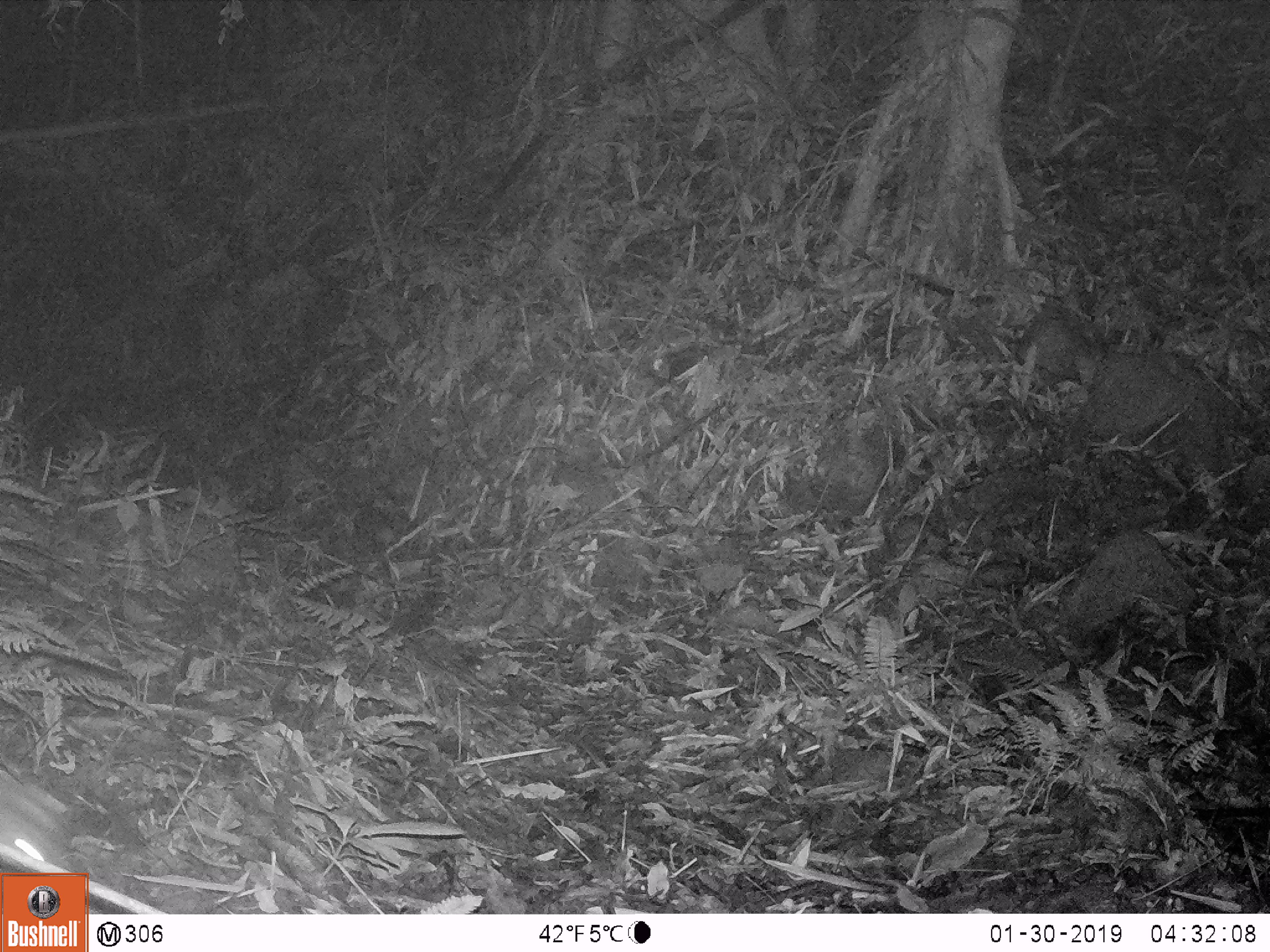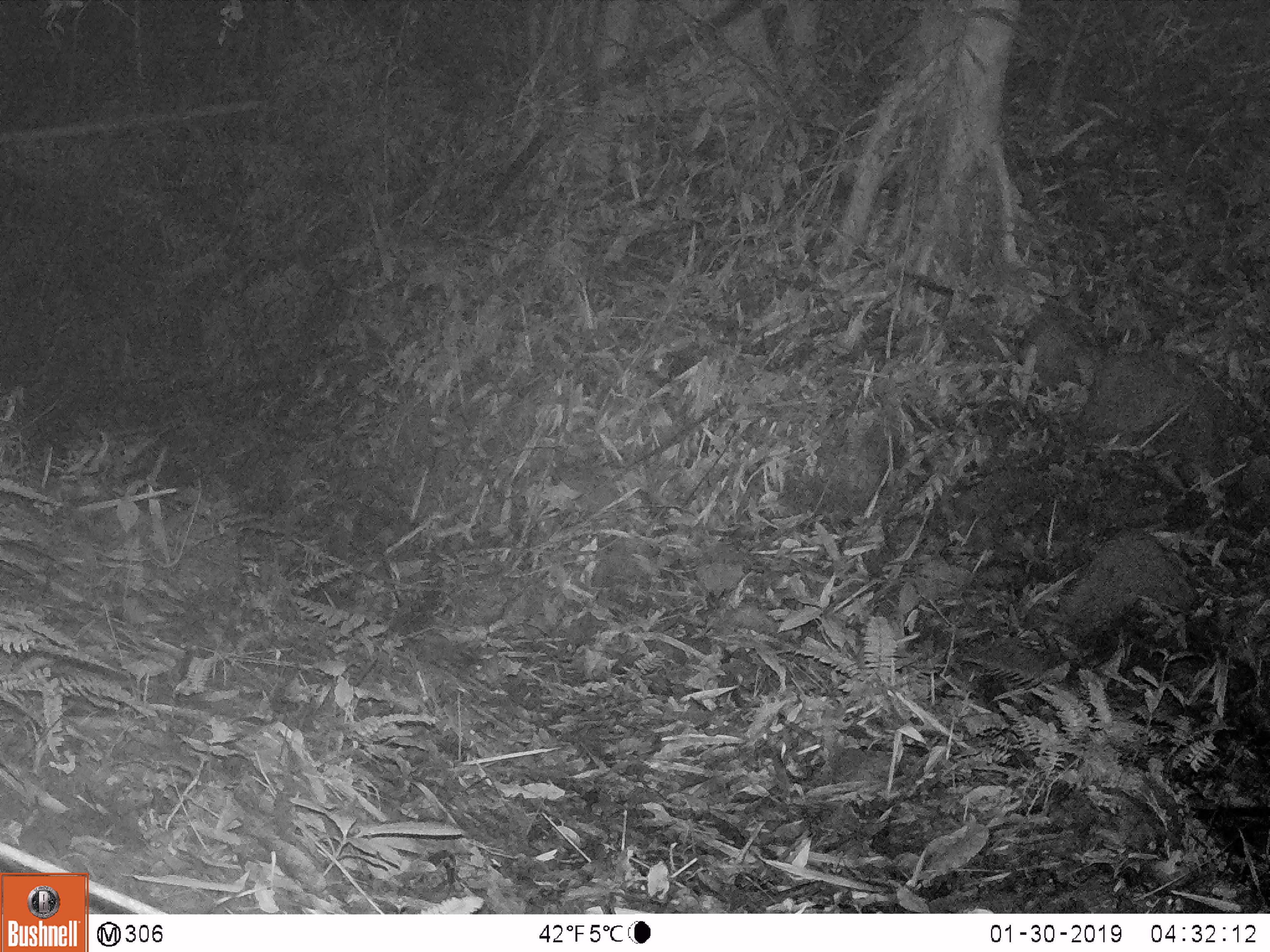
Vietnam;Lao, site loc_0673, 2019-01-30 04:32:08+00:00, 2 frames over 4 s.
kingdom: Animalia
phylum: Chordata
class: Mammalia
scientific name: Mammalia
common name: mammal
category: unidentified small mammal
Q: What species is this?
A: Unidentified small mammal (mammal) (Mammalia).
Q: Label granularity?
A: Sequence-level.